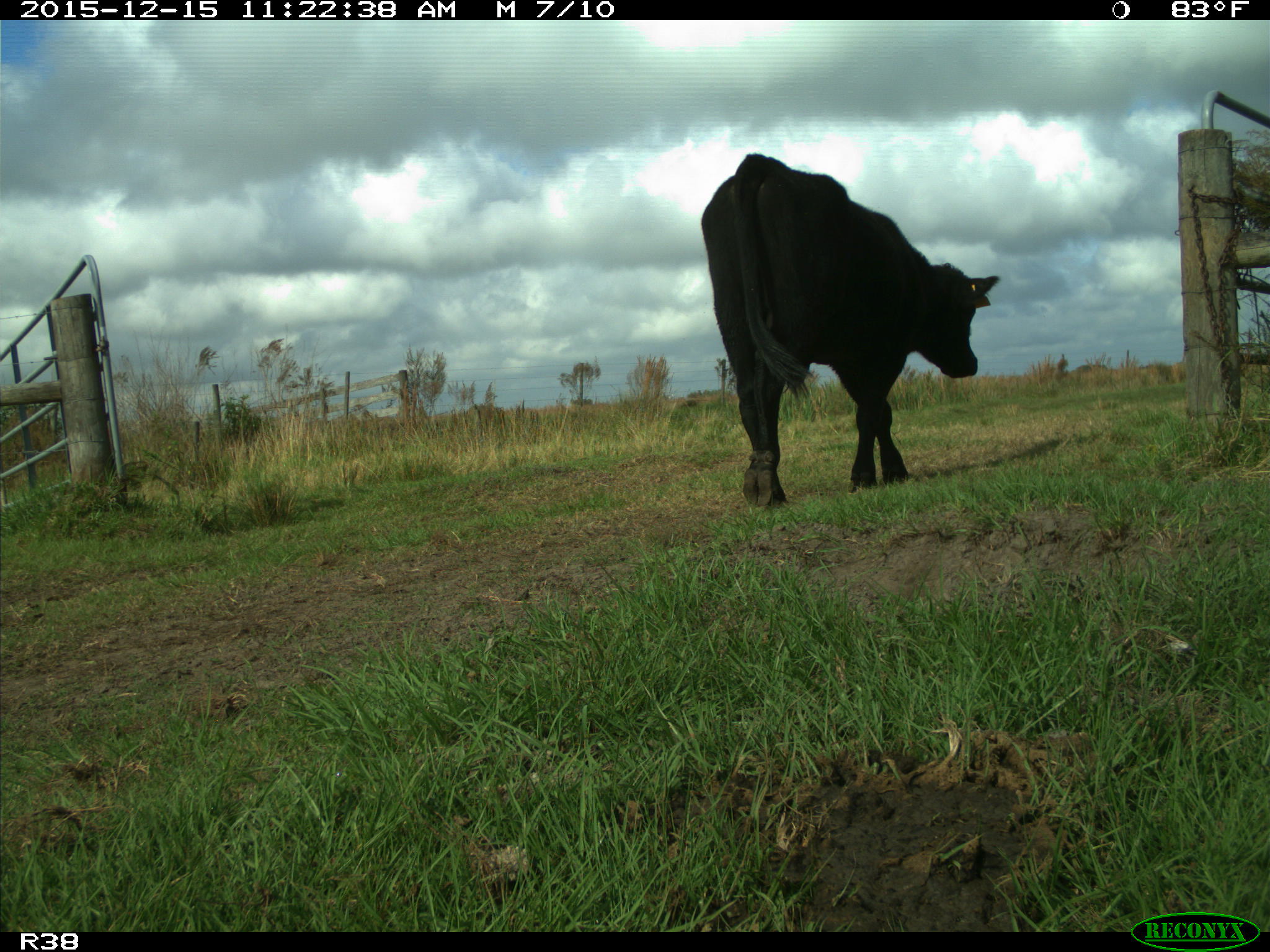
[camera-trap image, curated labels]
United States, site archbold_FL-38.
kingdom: Animalia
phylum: Chordata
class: Mammalia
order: Artiodactyla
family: Bovidae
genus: Bos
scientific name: Bos taurus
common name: domestic cow